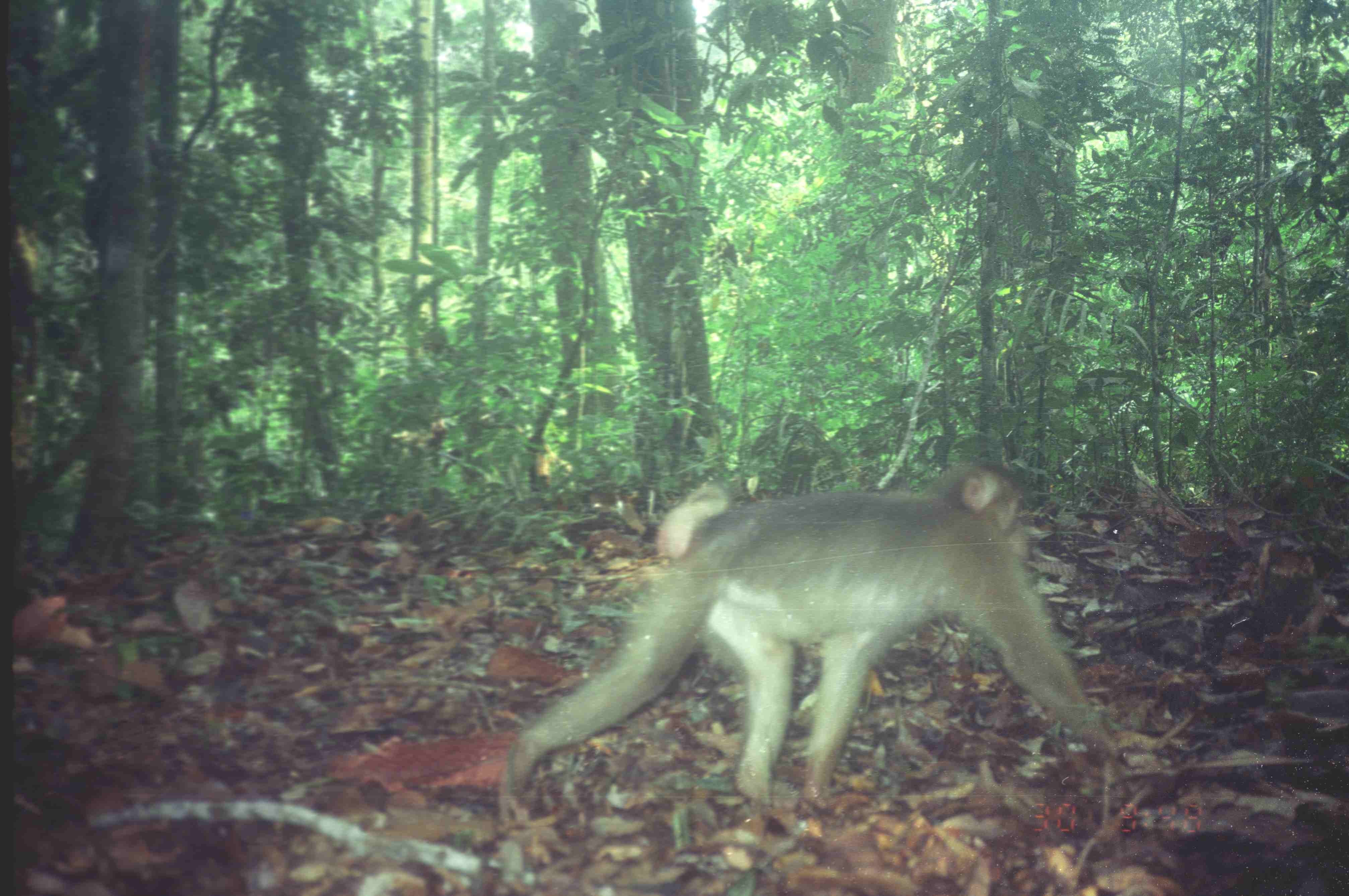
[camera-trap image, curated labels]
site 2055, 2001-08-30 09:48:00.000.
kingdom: Animalia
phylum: Chordata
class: Mammalia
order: Primates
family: Cercopithecidae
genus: Macaca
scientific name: Macaca nemestrina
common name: southern pig-tailed macaque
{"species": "Macaca nemestrina (southern pig-tailed macaque)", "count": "1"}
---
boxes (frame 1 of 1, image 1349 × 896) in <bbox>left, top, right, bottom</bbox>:
macaca nemestrina: <bbox>493, 461, 1134, 825</bbox>